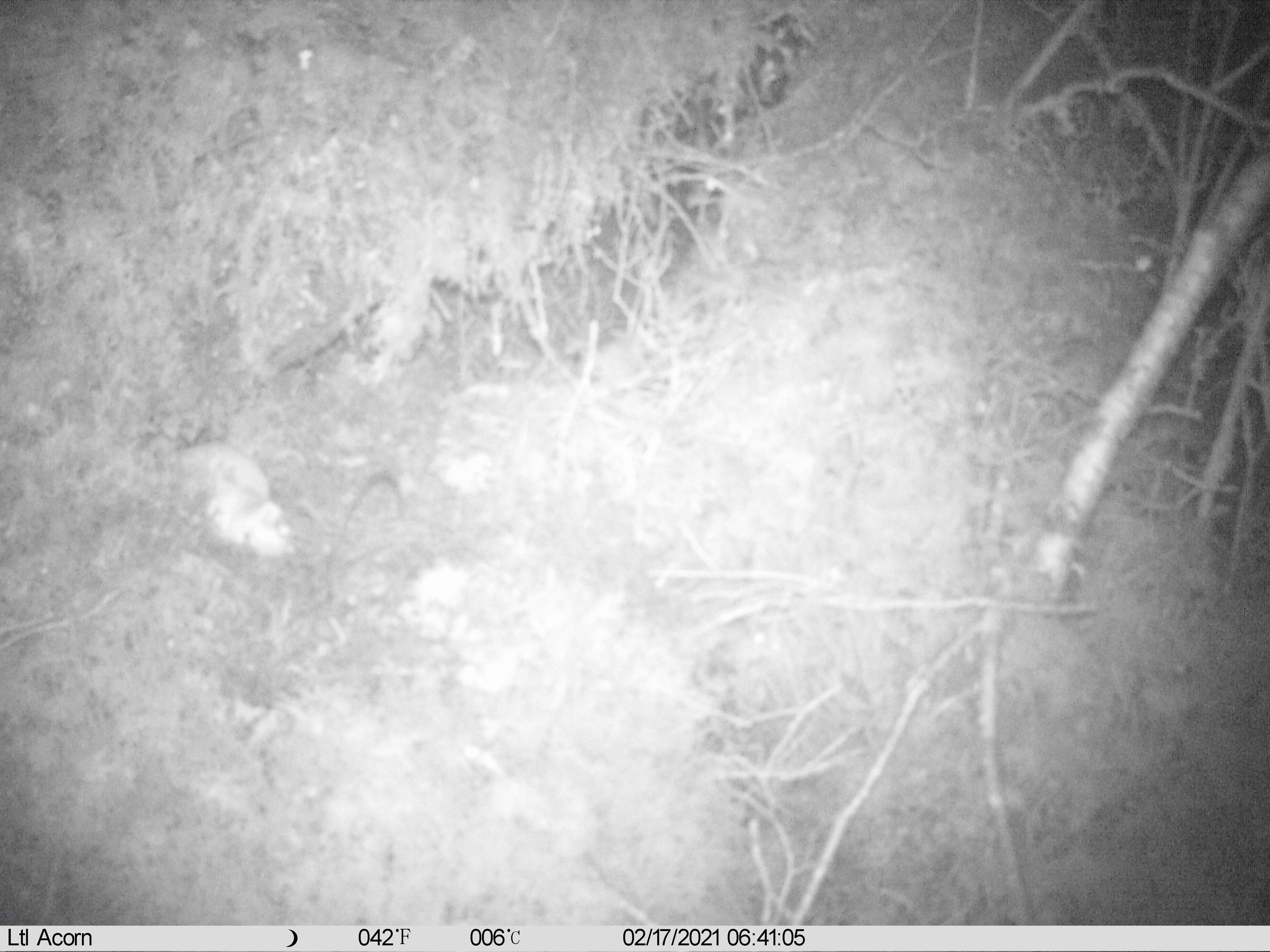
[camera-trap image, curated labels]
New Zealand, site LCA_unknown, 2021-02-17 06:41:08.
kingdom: Animalia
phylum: Chordata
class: Mammalia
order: Carnivora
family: Mustelidae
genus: Mustela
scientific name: Mustela erminea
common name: stoat